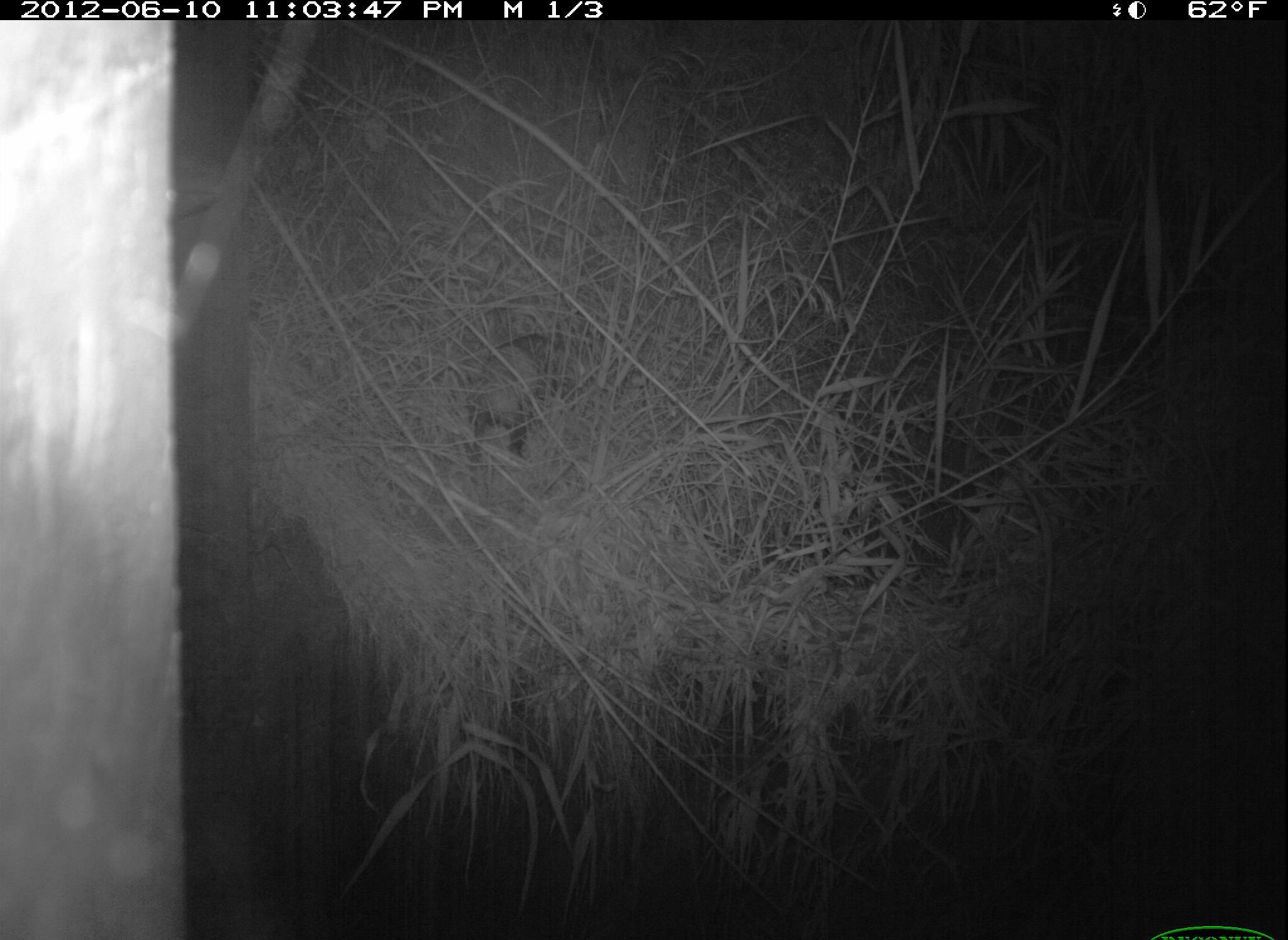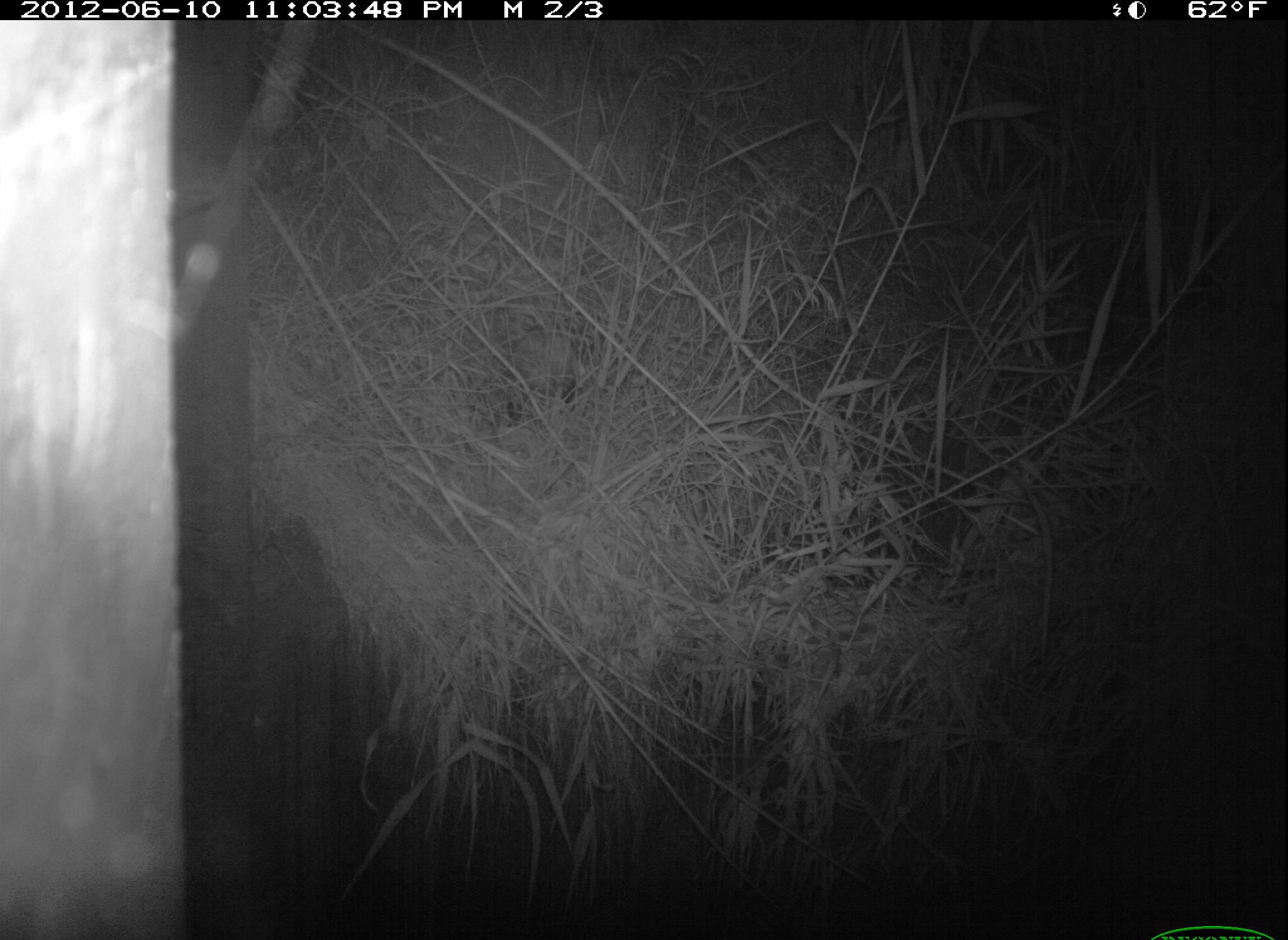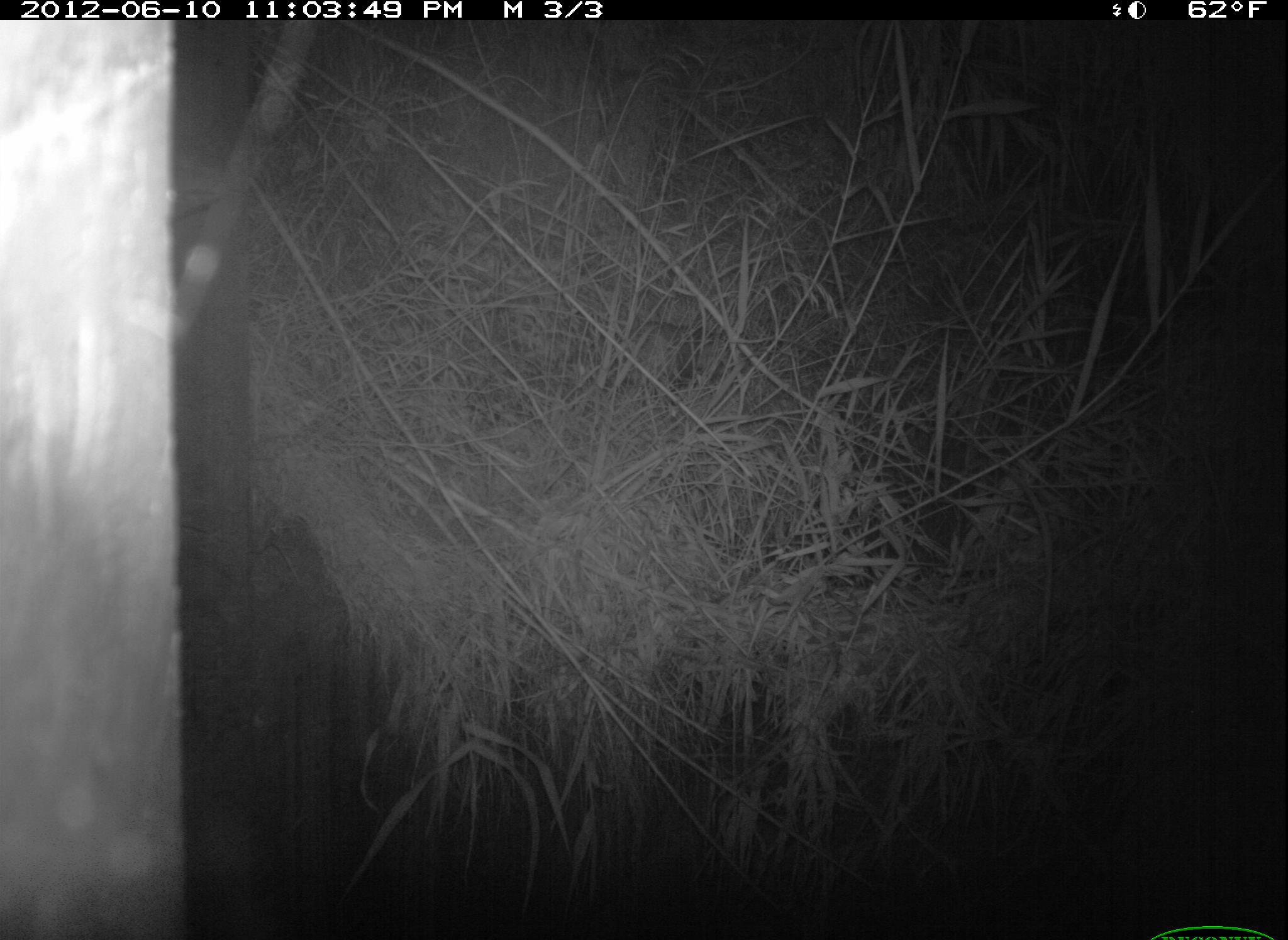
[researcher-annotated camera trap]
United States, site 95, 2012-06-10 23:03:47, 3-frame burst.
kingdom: Animalia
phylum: Chordata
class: Mammalia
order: Didelphimorphia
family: Didelphidae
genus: Didelphis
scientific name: Didelphis virginiana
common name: virginia opossum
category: opossum